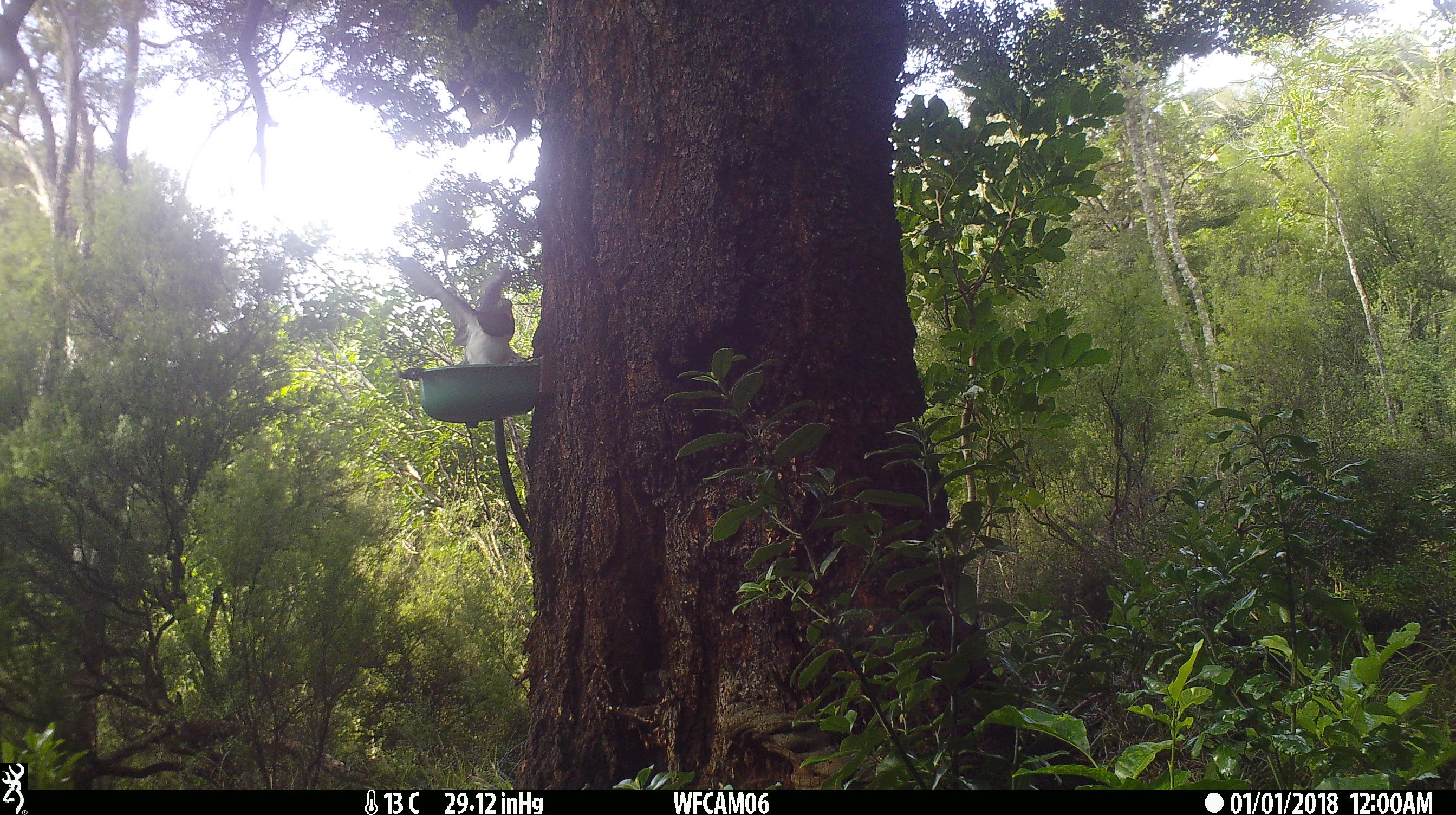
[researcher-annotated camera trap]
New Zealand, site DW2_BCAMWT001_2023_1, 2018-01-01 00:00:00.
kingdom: Animalia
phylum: Chordata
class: Aves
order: Columbiformes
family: Columbidae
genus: Hemiphaga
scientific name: Hemiphaga novaeseelandiae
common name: new zealand pigeon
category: kereru